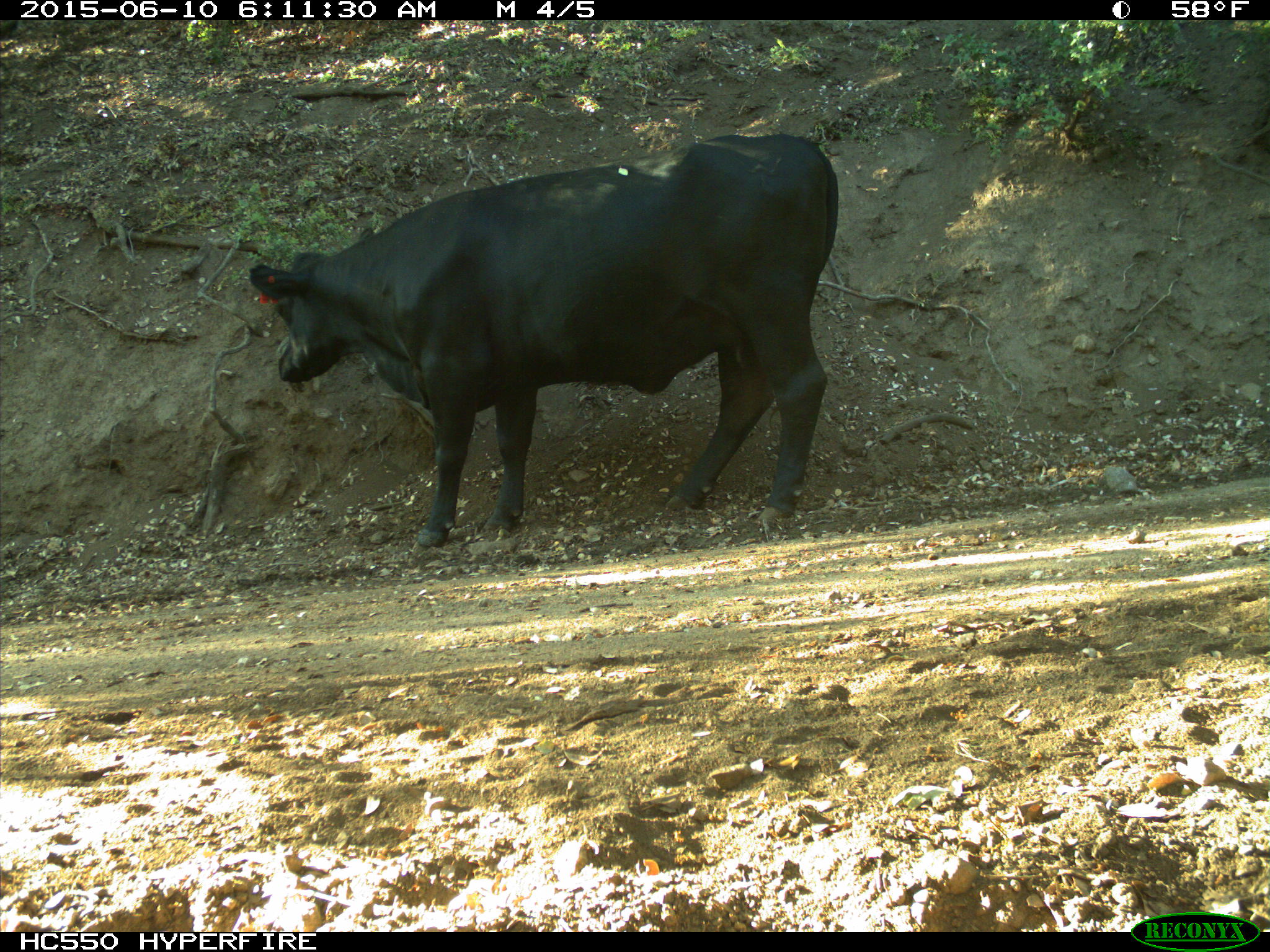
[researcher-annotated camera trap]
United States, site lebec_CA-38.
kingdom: Animalia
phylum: Chordata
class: Mammalia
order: Artiodactyla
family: Bovidae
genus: Bos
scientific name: Bos taurus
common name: domestic cow